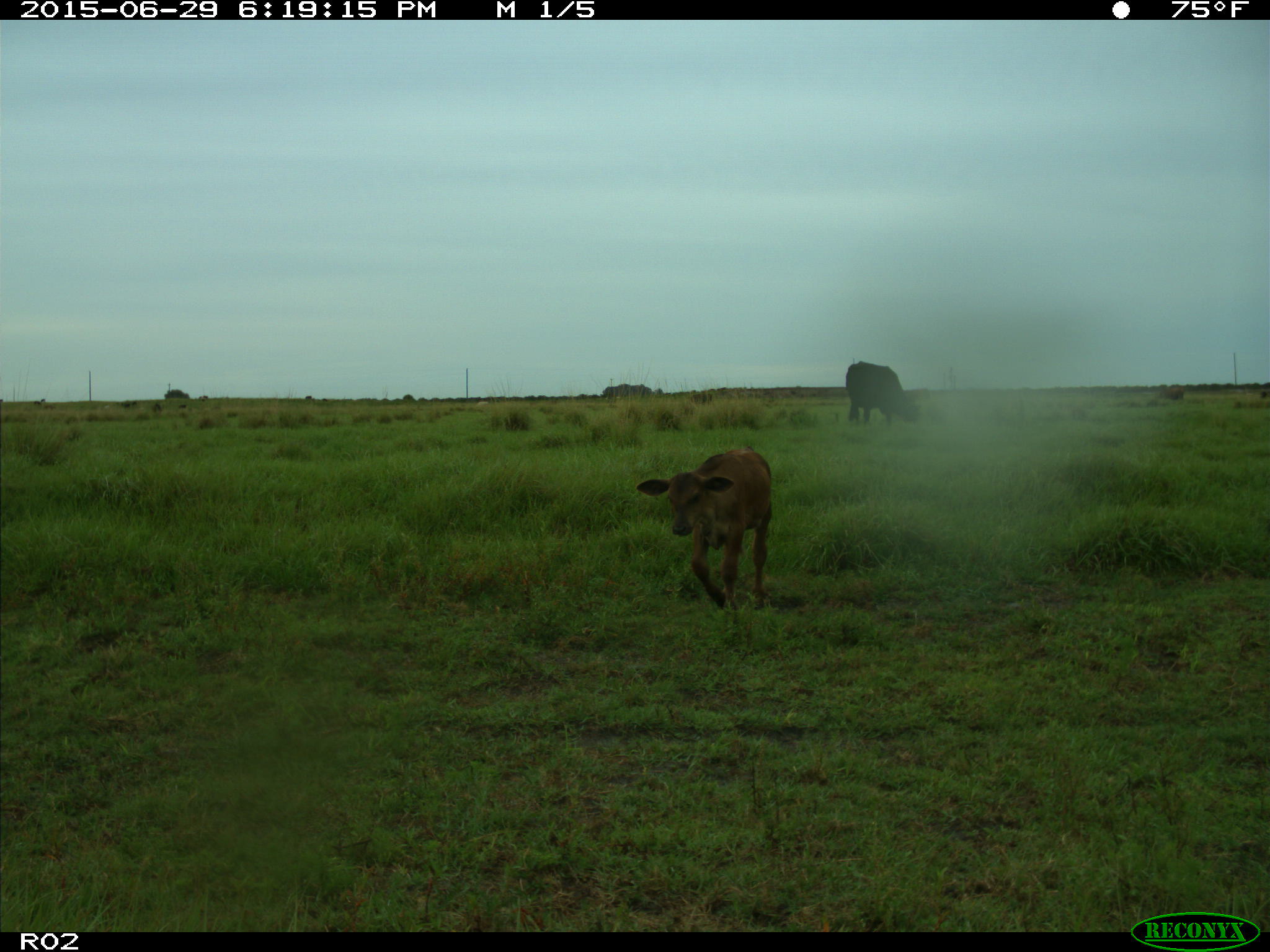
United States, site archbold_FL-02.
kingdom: Animalia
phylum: Chordata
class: Mammalia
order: Artiodactyla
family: Bovidae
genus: Bos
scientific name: Bos taurus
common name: domestic cow